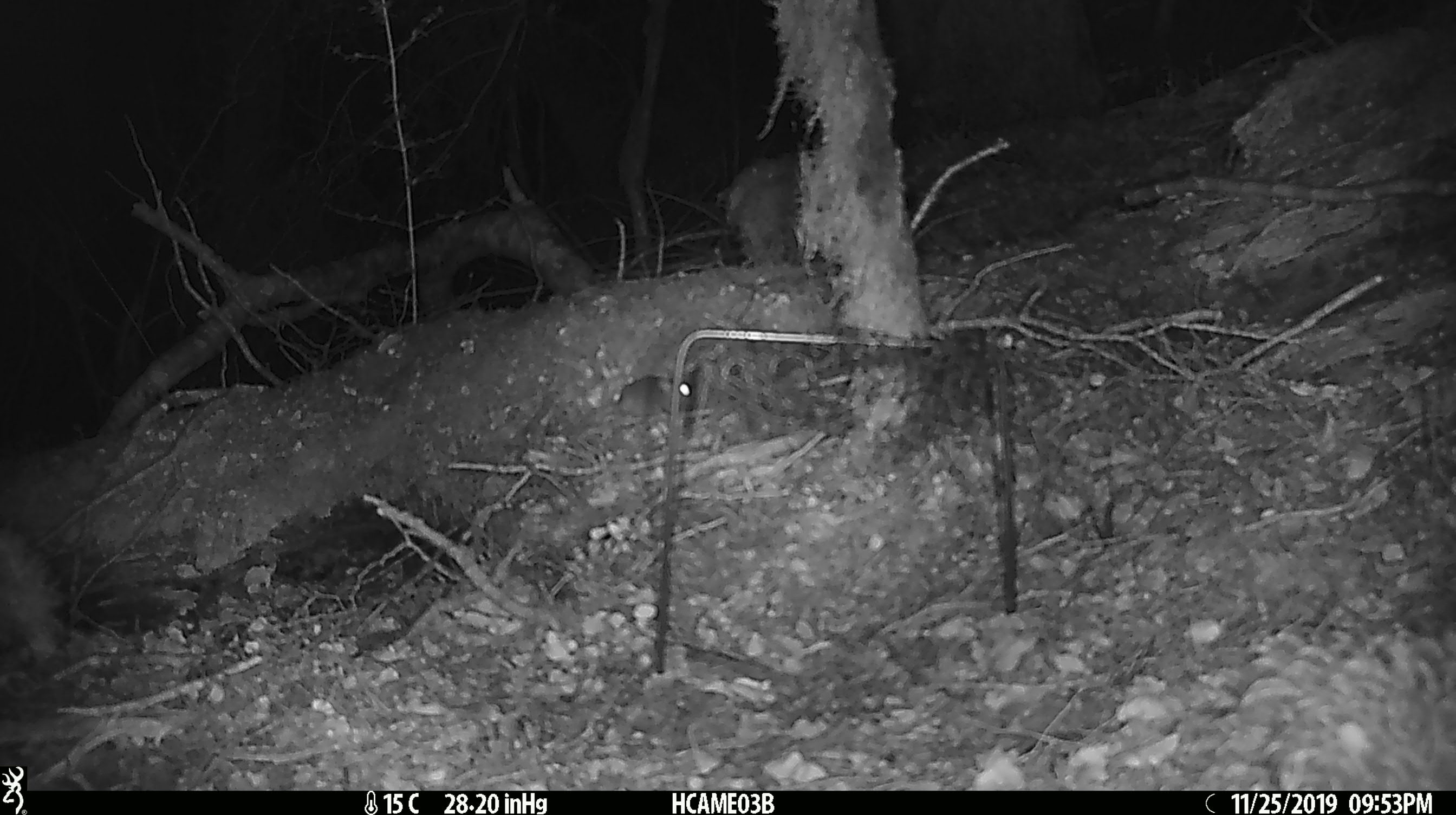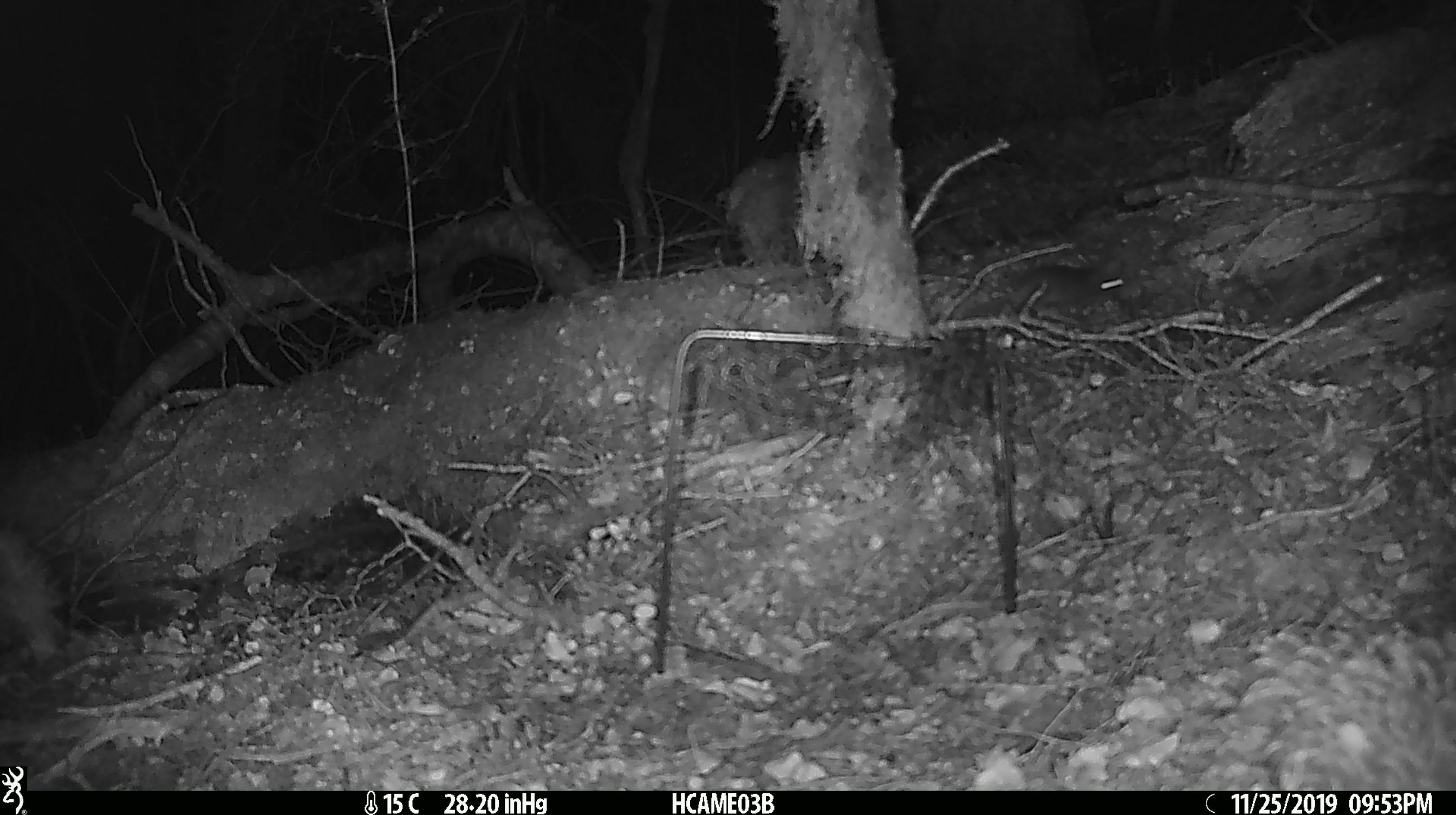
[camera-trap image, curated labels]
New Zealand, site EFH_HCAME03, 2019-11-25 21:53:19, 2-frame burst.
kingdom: Animalia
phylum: Chordata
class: Mammalia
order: Rodentia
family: Muridae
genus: Mus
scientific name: Mus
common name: mouse